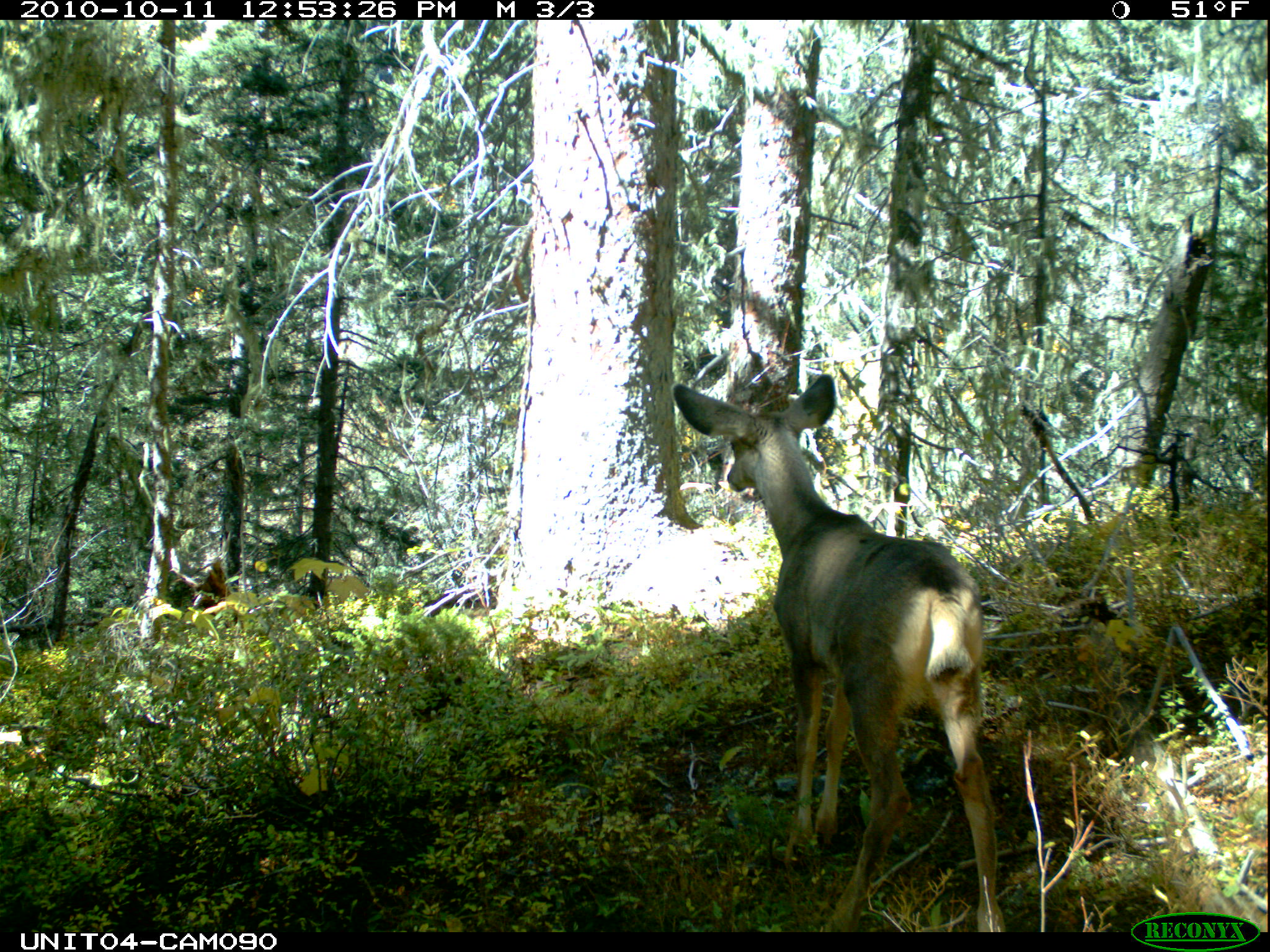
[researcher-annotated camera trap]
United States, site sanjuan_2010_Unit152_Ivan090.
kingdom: Animalia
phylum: Chordata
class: Mammalia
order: Artiodactyla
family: Cervidae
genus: Odocoileus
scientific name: Odocoileus hemionus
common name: mule deer